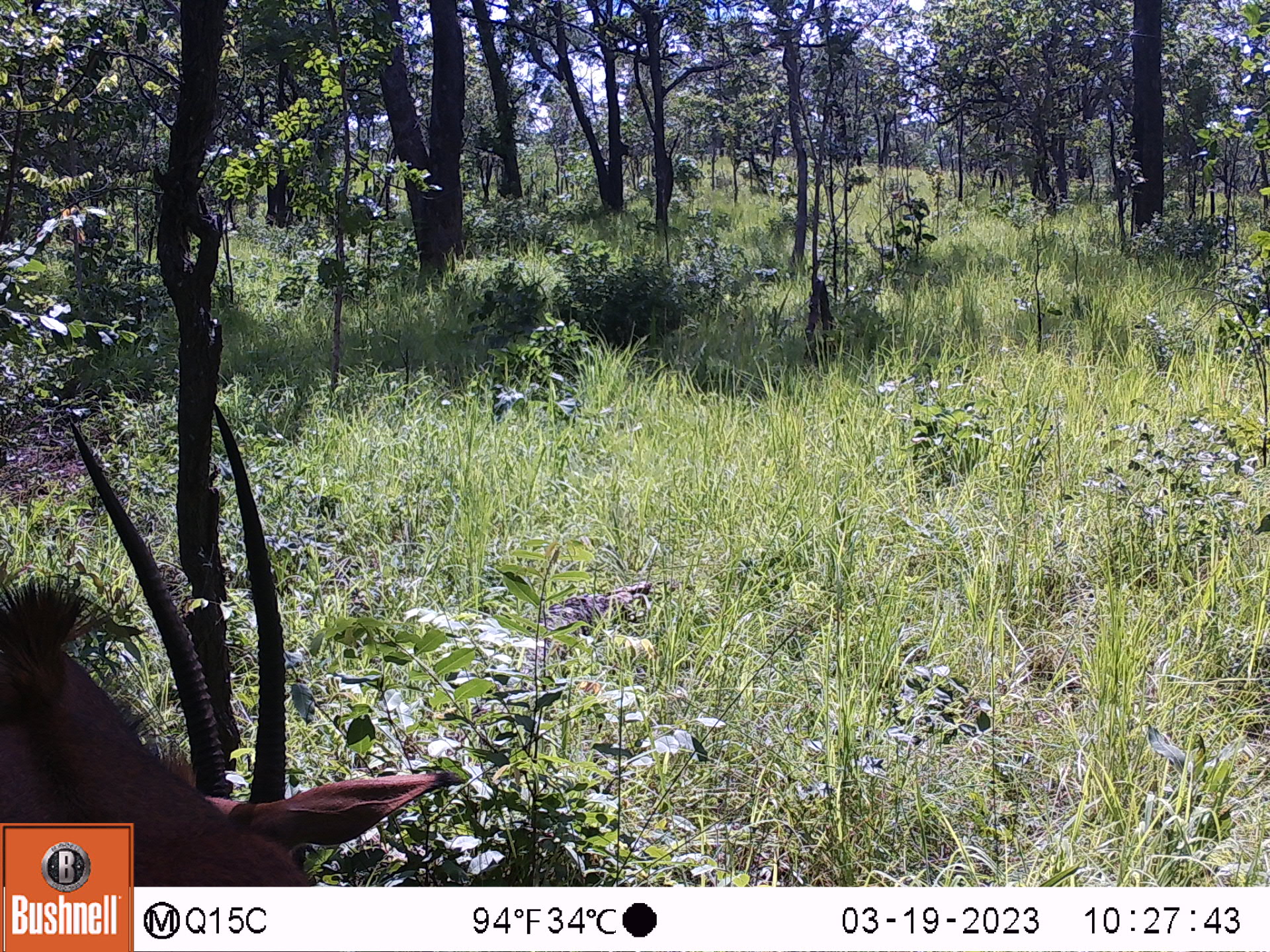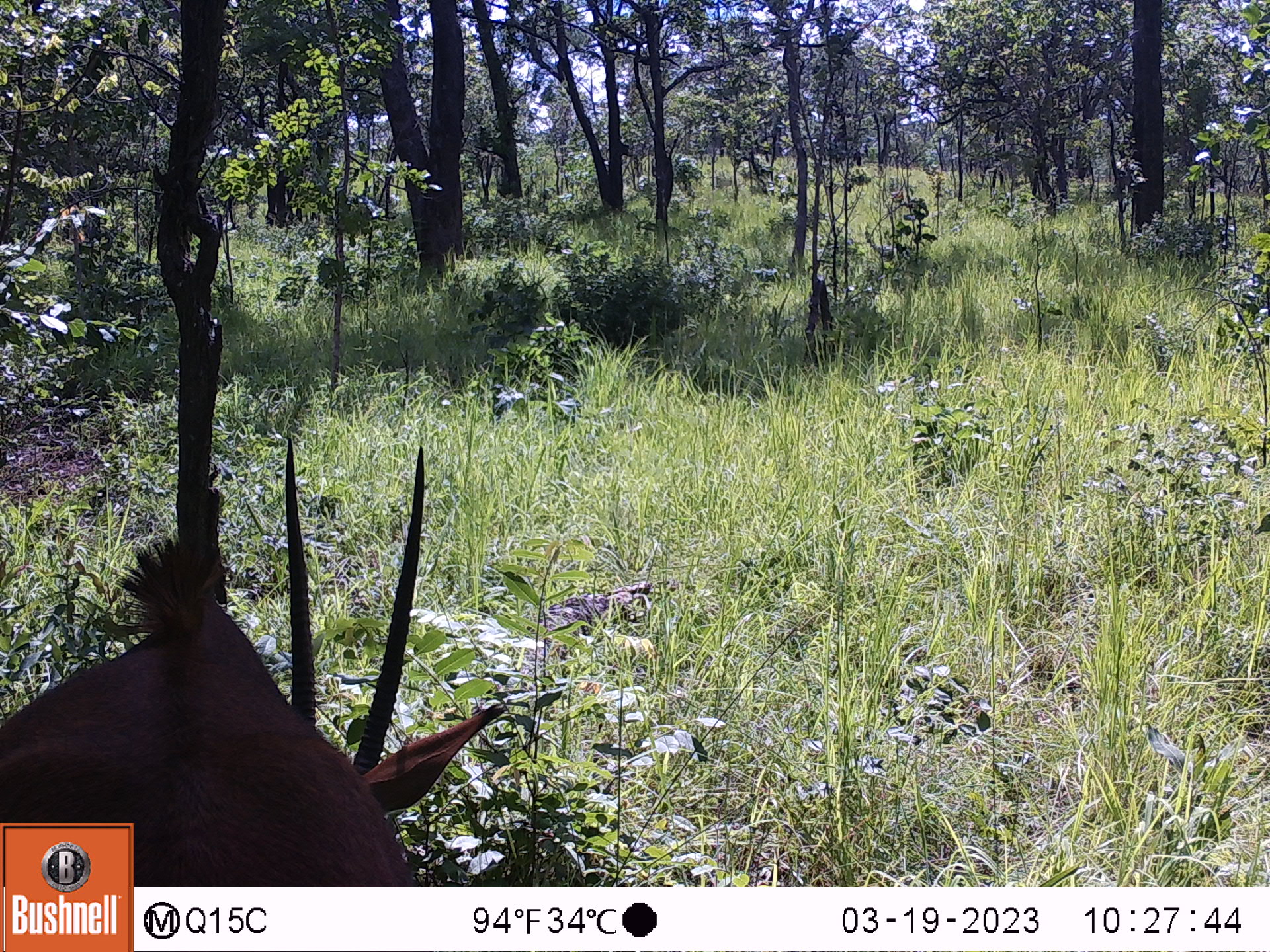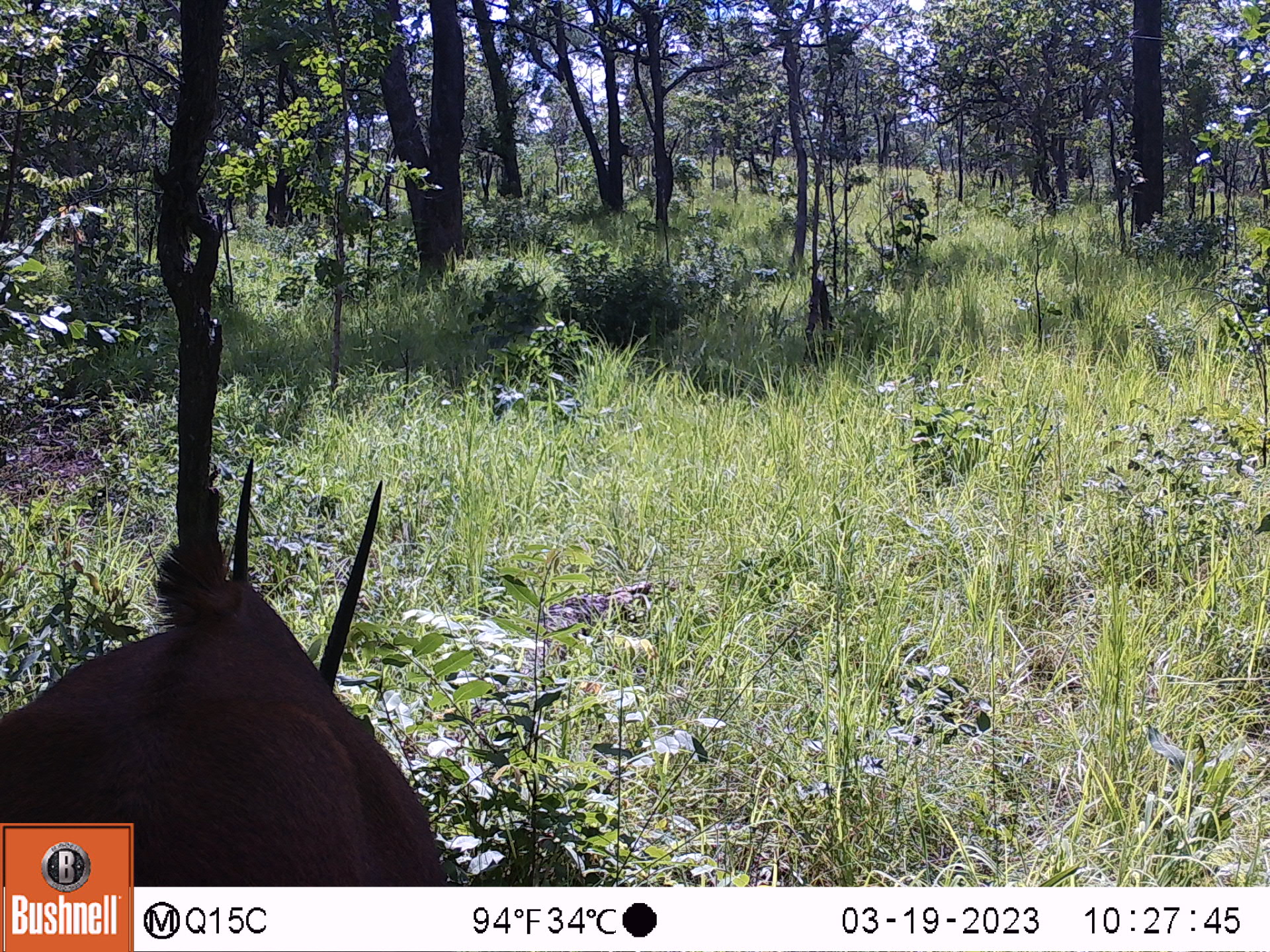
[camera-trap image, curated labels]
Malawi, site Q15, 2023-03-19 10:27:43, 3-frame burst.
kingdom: Animalia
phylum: Chordata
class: Mammalia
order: Artiodactyla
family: Bovidae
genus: Hippotragus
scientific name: Hippotragus niger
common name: sable antelope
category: sable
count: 1